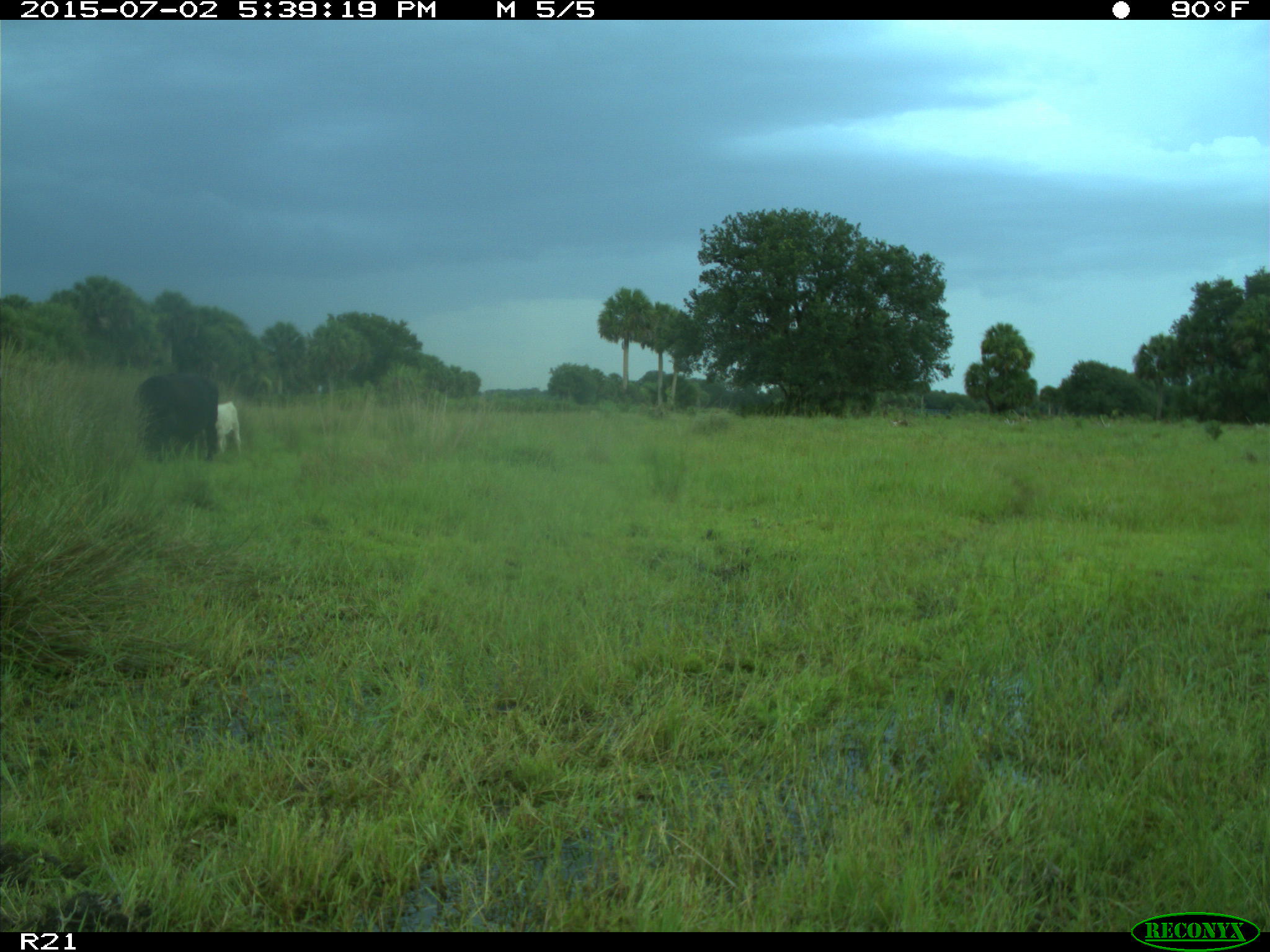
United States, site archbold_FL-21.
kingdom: Animalia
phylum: Chordata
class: Mammalia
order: Artiodactyla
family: Bovidae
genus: Bos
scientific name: Bos taurus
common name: domestic cow